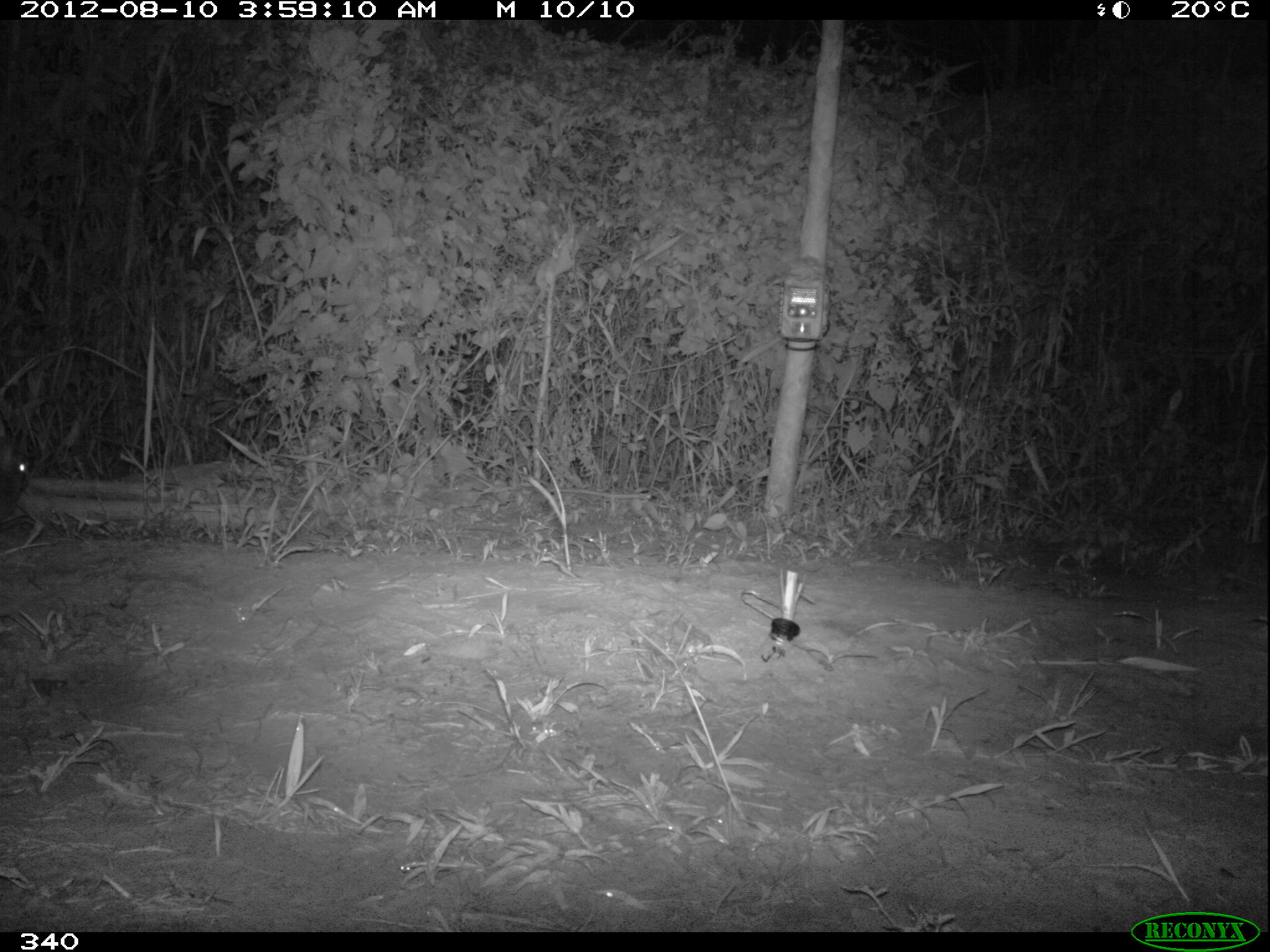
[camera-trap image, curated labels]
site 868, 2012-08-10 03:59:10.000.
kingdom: Animalia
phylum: Chordata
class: Mammalia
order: Lagomorpha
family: Leporidae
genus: Sylvilagus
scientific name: Sylvilagus brasiliensis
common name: tapeti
Sylvilagus brasiliensis (tapeti).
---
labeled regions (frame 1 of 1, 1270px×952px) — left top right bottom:
sylvilagus brasiliensis: 0 438 31 525